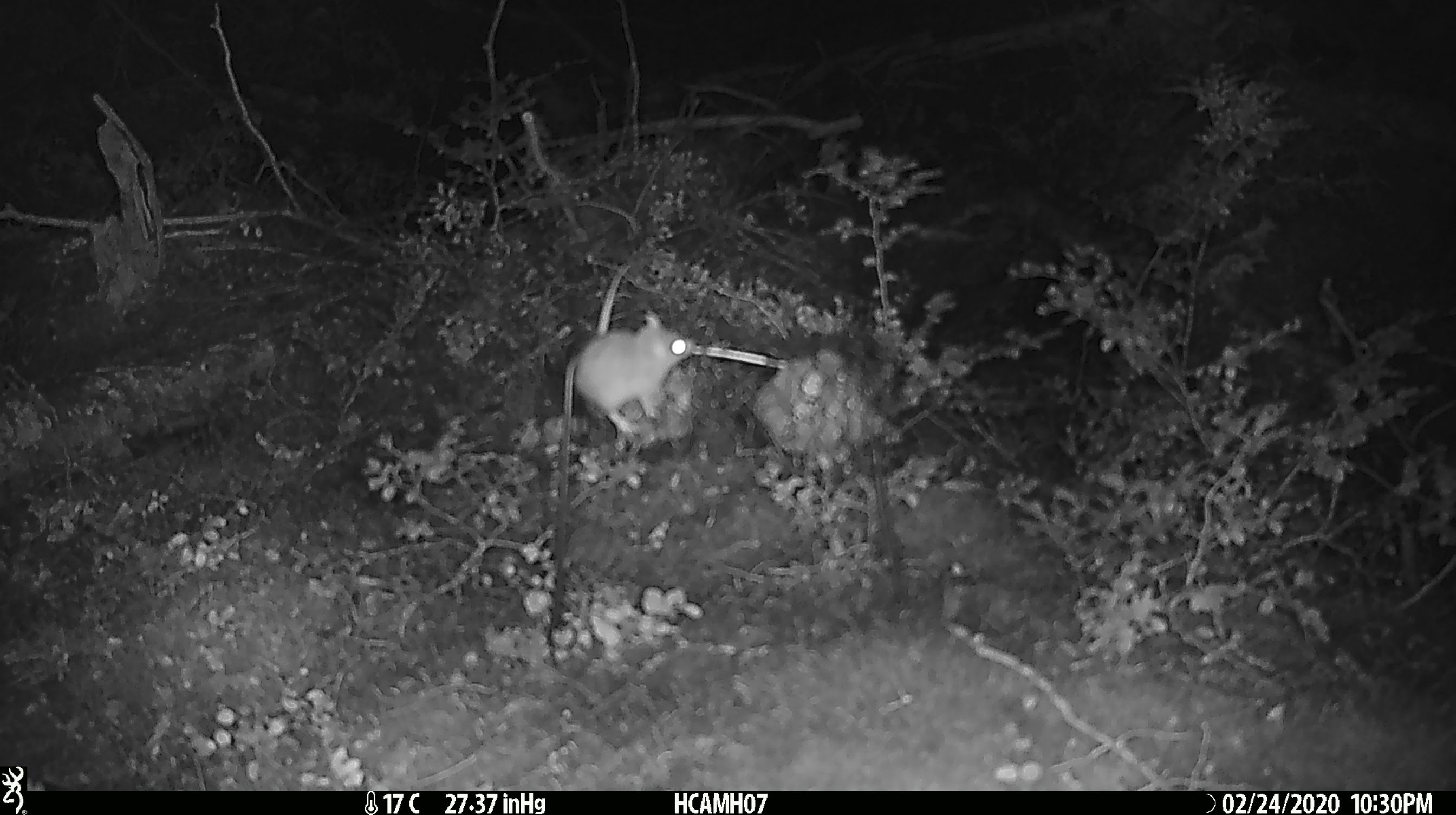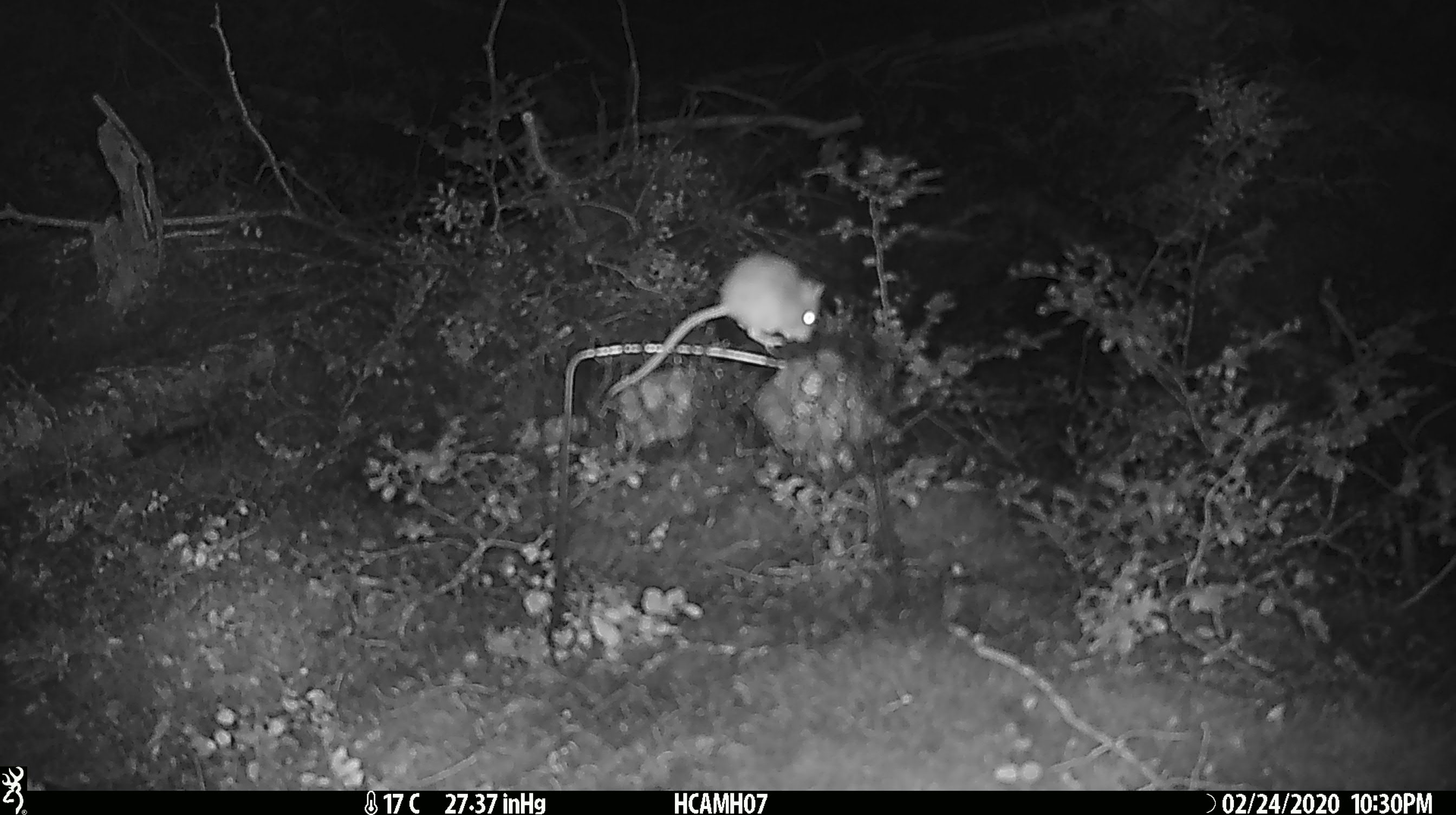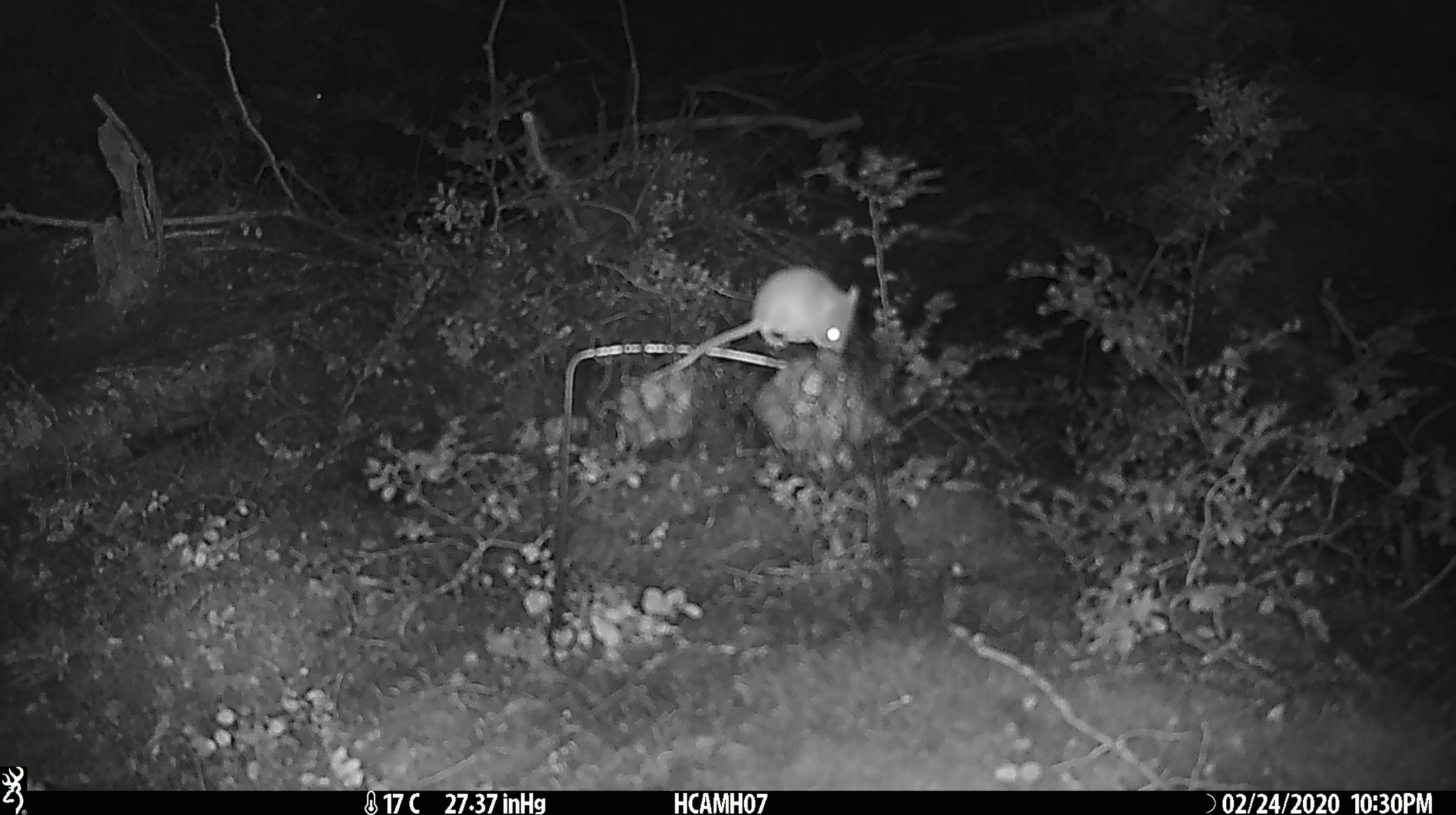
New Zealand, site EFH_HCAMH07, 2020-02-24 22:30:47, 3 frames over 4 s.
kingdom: Animalia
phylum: Chordata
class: Mammalia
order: Rodentia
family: Muridae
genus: Mus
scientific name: Mus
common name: mouse